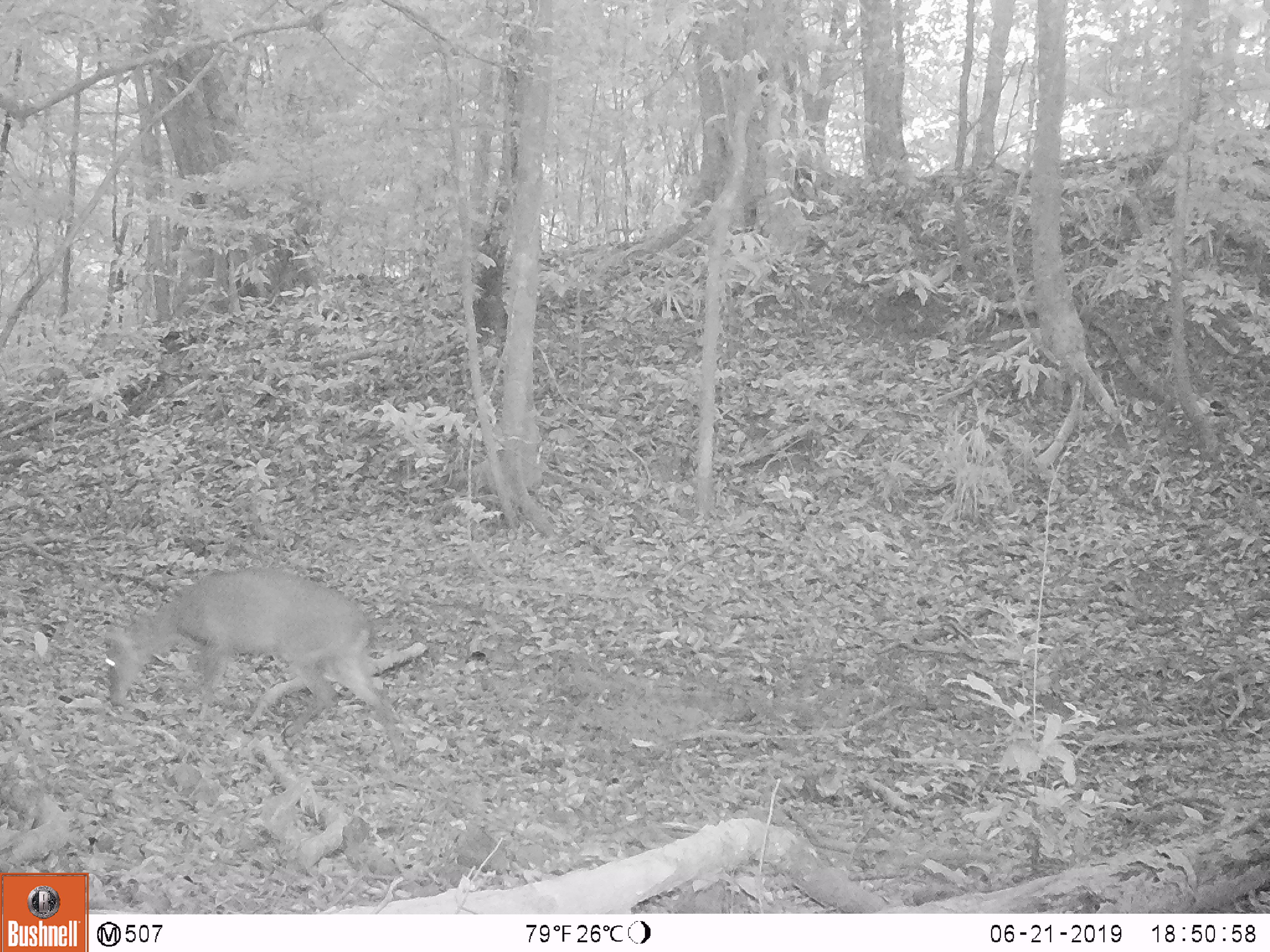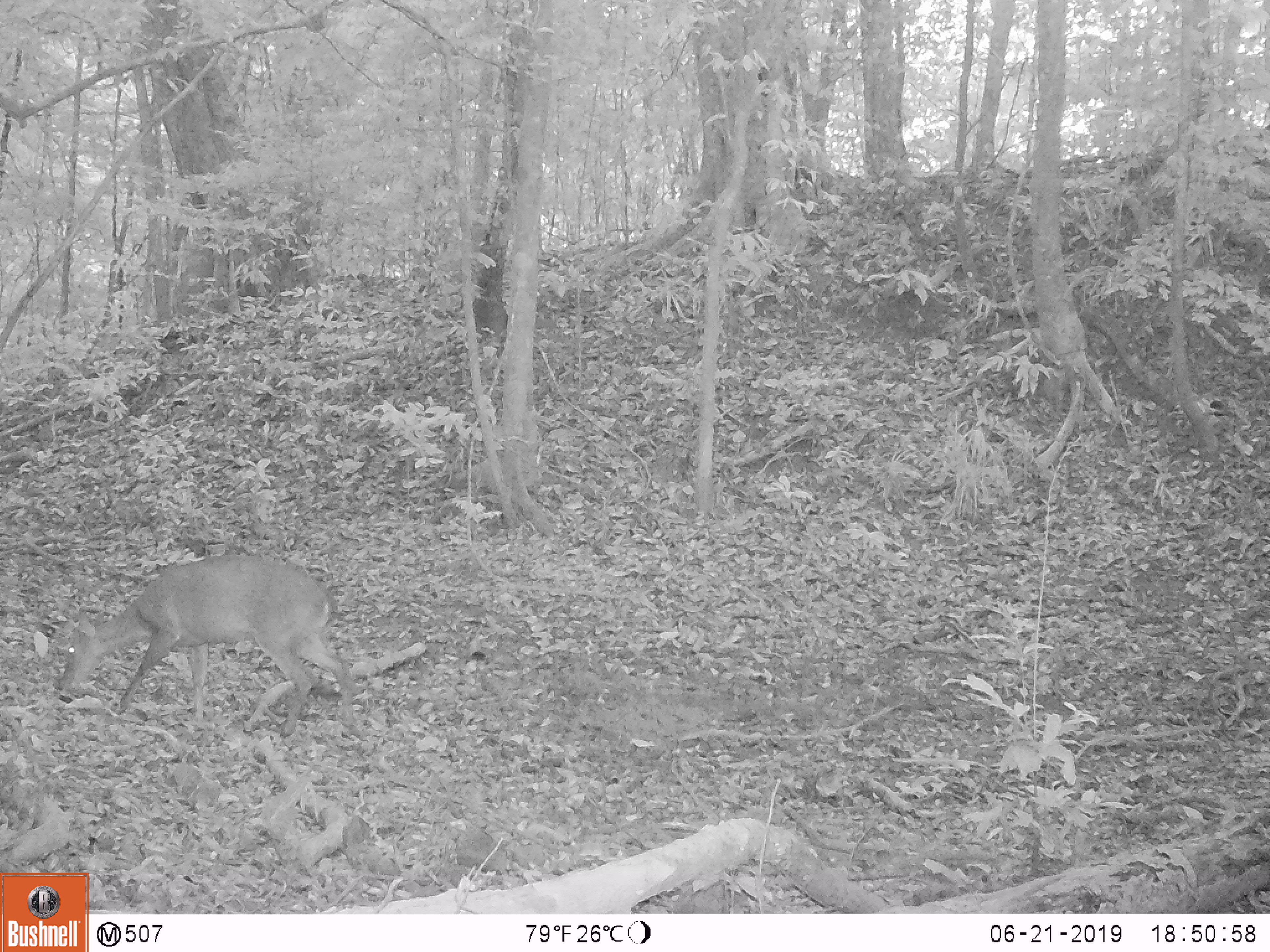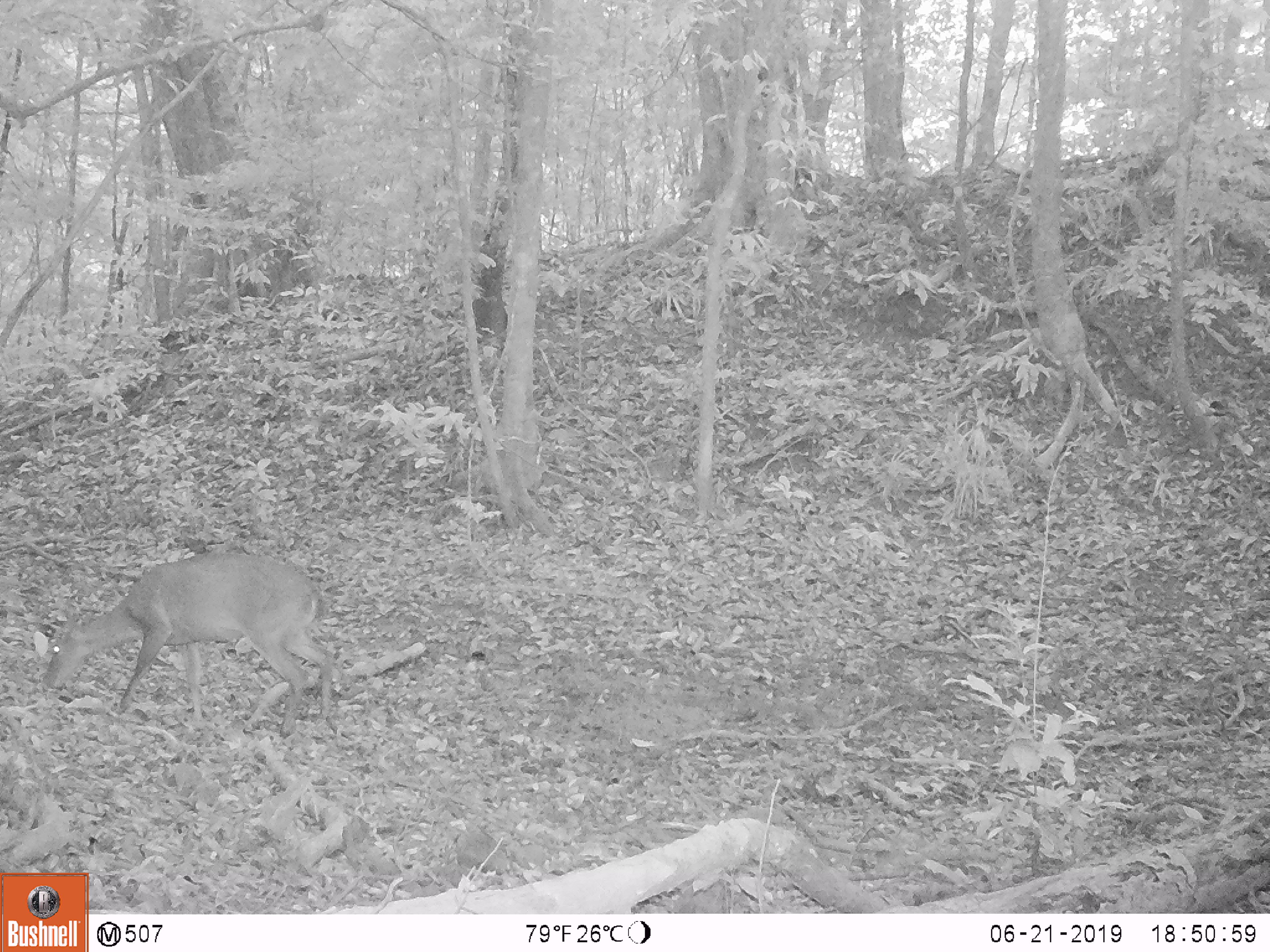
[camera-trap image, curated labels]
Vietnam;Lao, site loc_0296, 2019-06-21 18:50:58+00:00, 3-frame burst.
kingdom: Animalia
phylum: Chordata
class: Mammalia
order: Artiodactyla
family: Cervidae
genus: Muntiacus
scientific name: Muntiacus vuquangensis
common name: large-antlered muntjac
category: large antlered muntjac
Large antlered muntjac (large-antlered muntjac) (Muntiacus vuquangensis). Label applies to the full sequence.